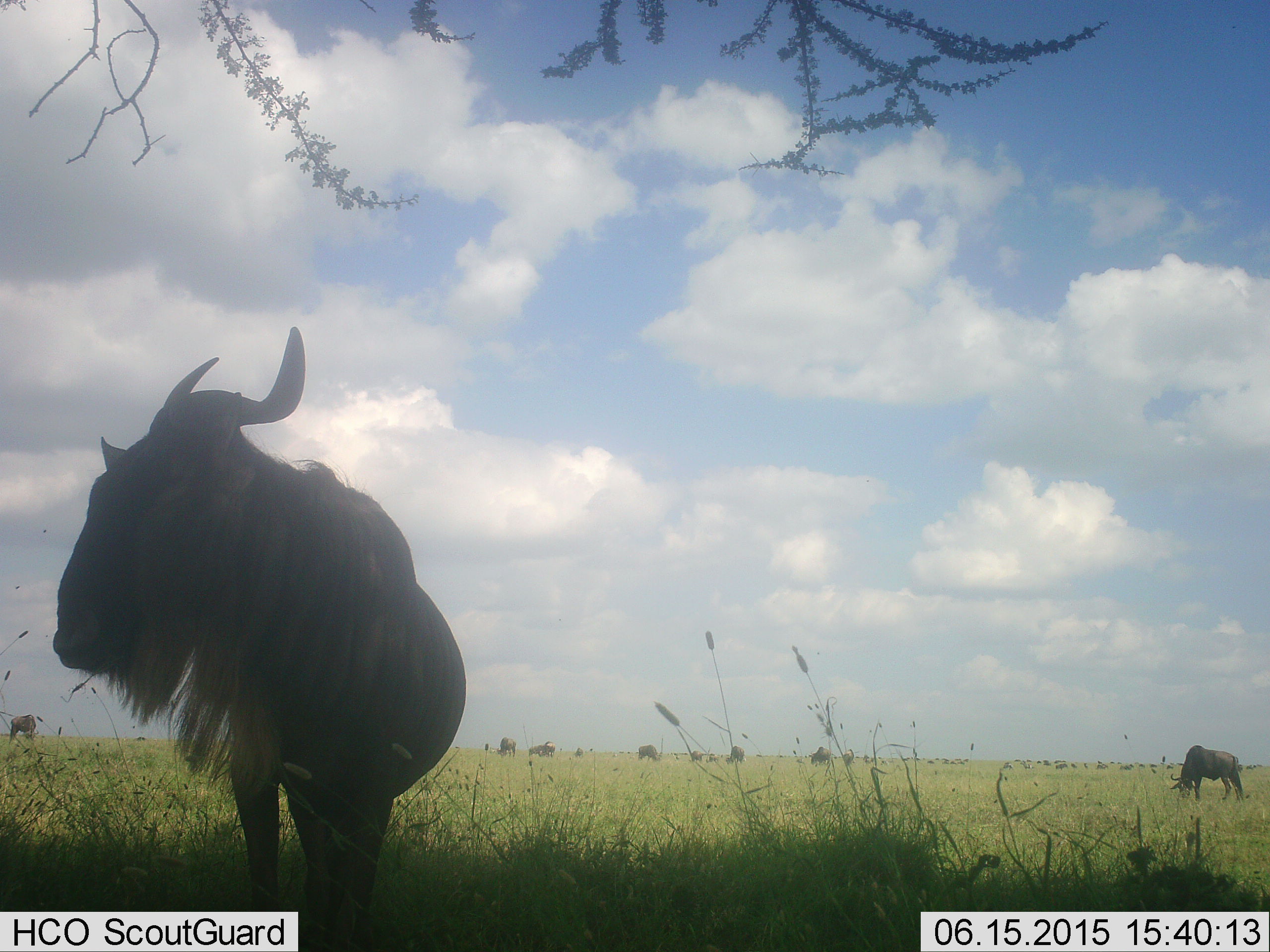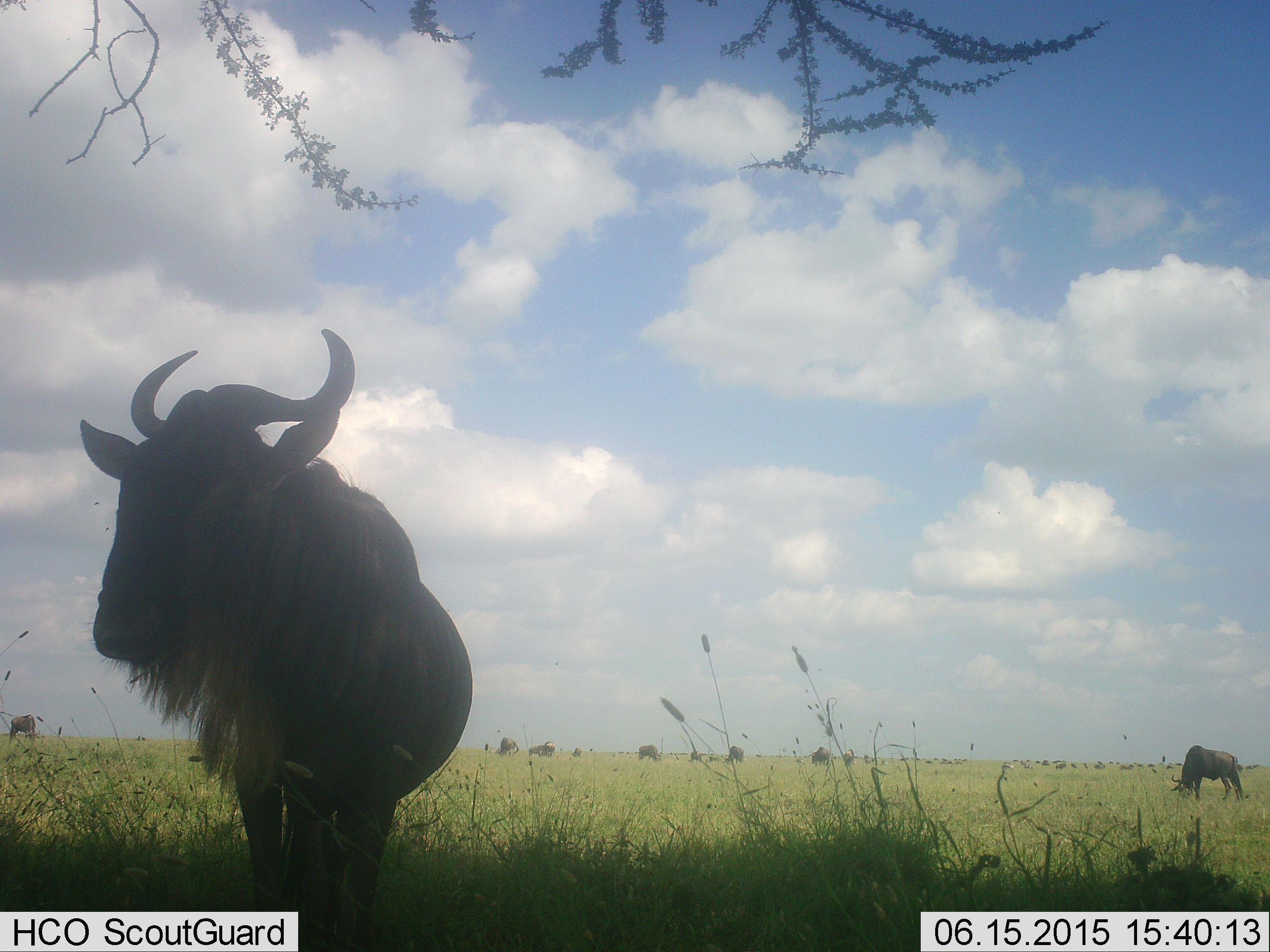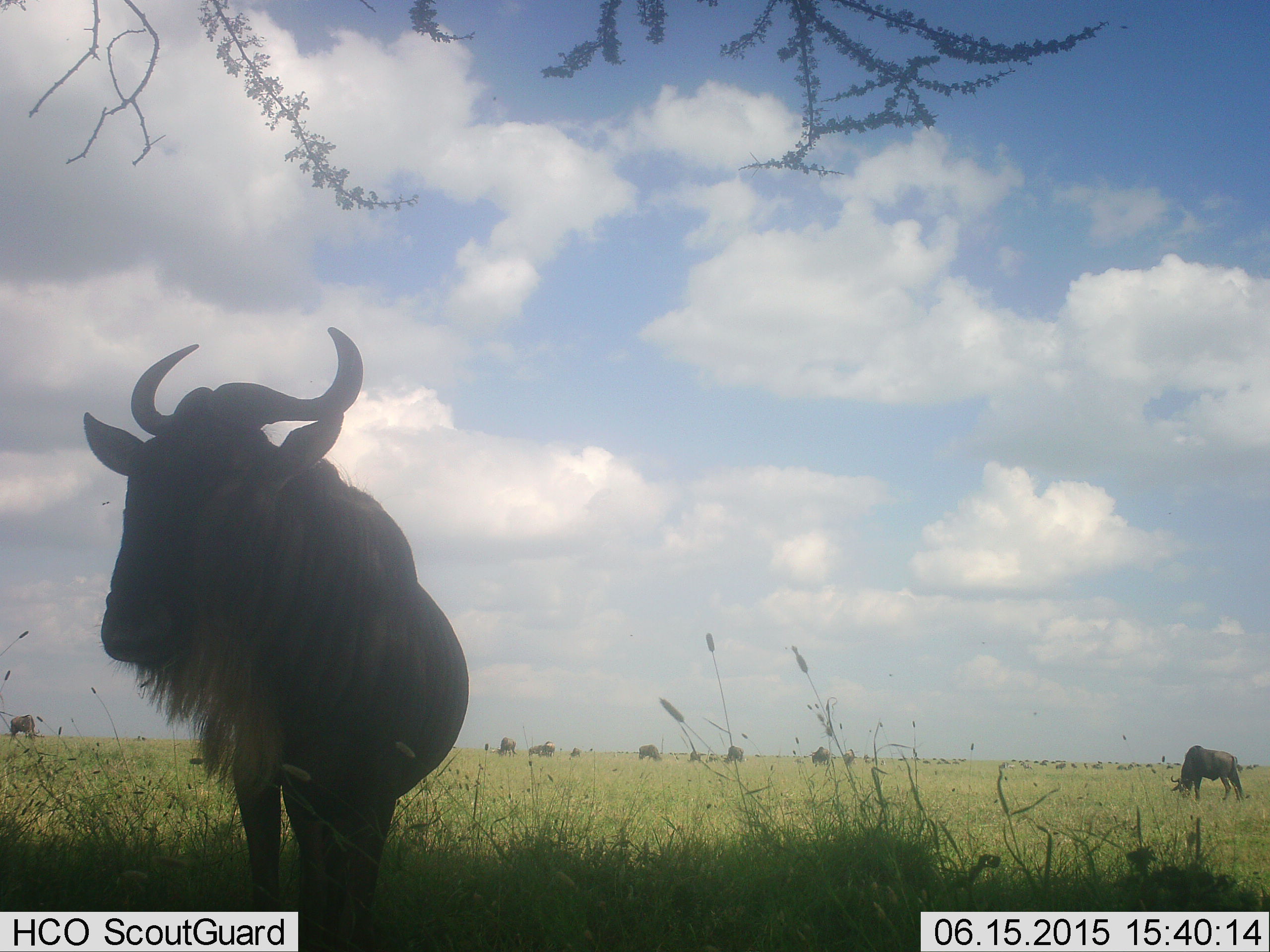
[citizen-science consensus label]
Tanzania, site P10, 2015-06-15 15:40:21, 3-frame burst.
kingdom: Animalia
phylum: Chordata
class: Mammalia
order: Artiodactyla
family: Bovidae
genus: Connochaetes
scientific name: Connochaetes taurinus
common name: blue wildebeest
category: wildebeest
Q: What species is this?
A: Wildebeest (blue wildebeest) (Connochaetes taurinus).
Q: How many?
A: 11-50.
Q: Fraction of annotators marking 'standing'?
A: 80%.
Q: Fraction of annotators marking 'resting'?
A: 0%.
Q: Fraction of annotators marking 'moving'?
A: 10%.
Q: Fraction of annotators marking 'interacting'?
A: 0%.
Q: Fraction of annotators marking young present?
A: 0%.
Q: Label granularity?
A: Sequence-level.